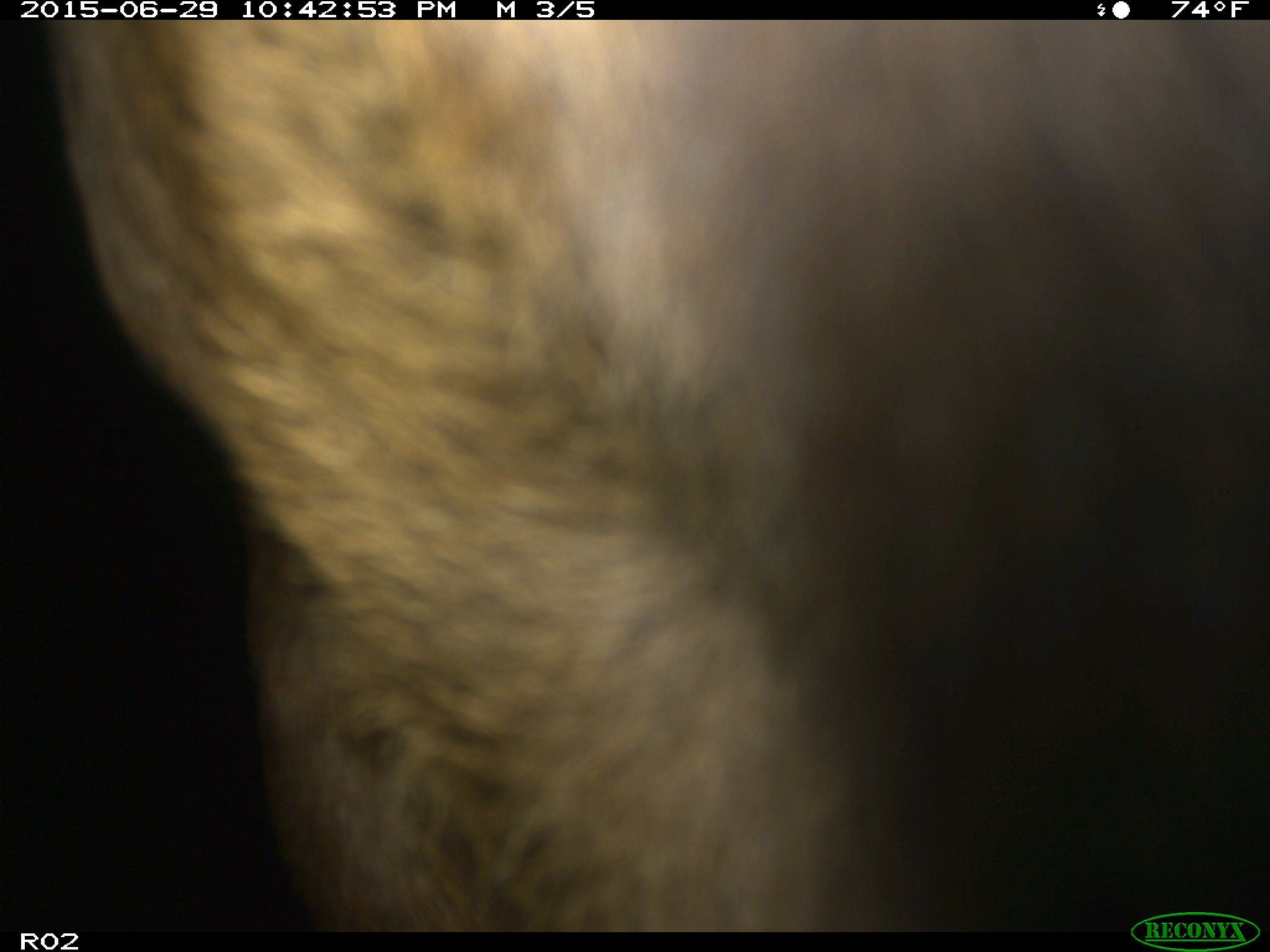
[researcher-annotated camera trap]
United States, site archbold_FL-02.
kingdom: Animalia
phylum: Chordata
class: Mammalia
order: Artiodactyla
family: Bovidae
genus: Bos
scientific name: Bos taurus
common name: domestic cow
Bos taurus (domestic cow).